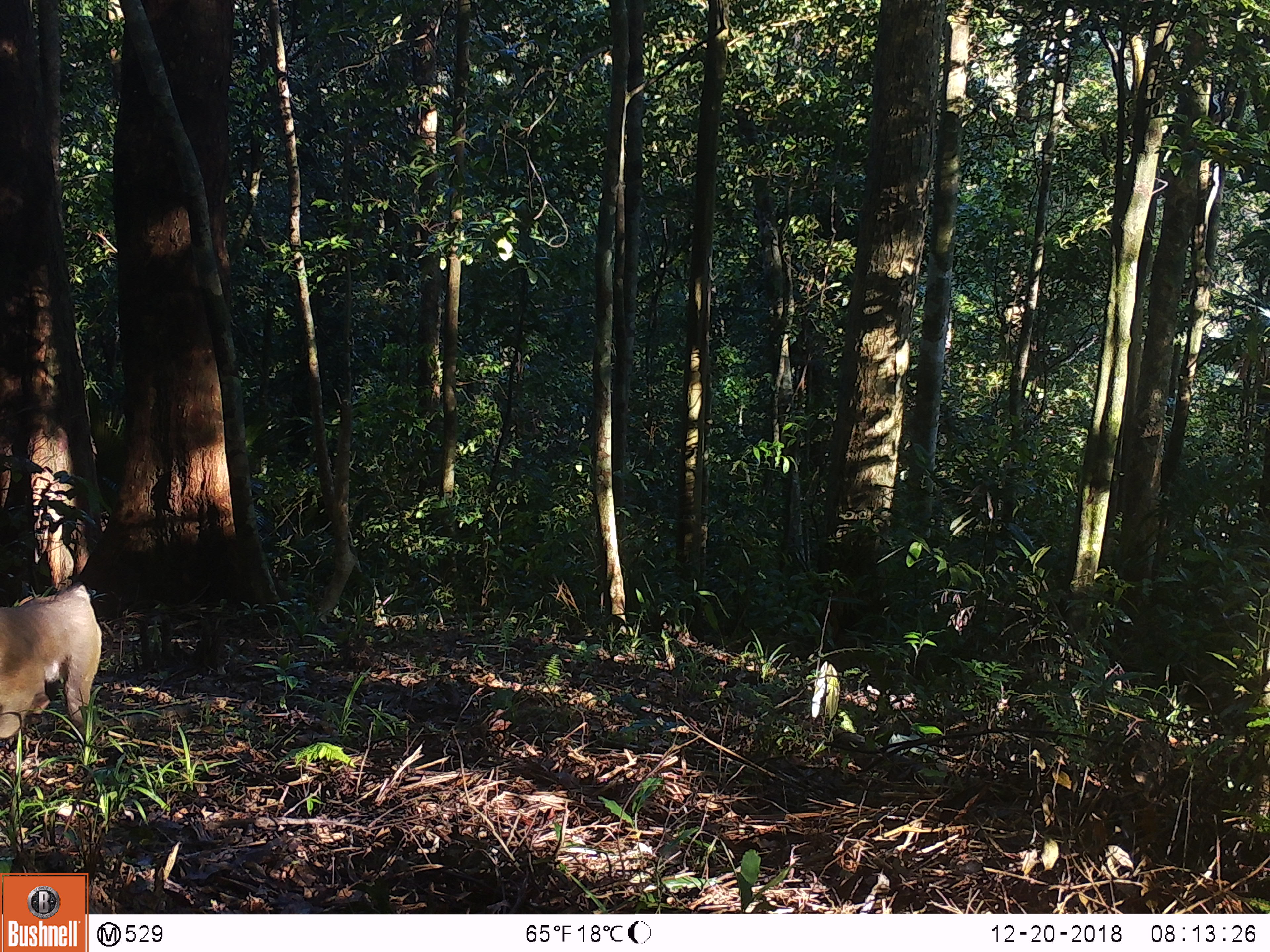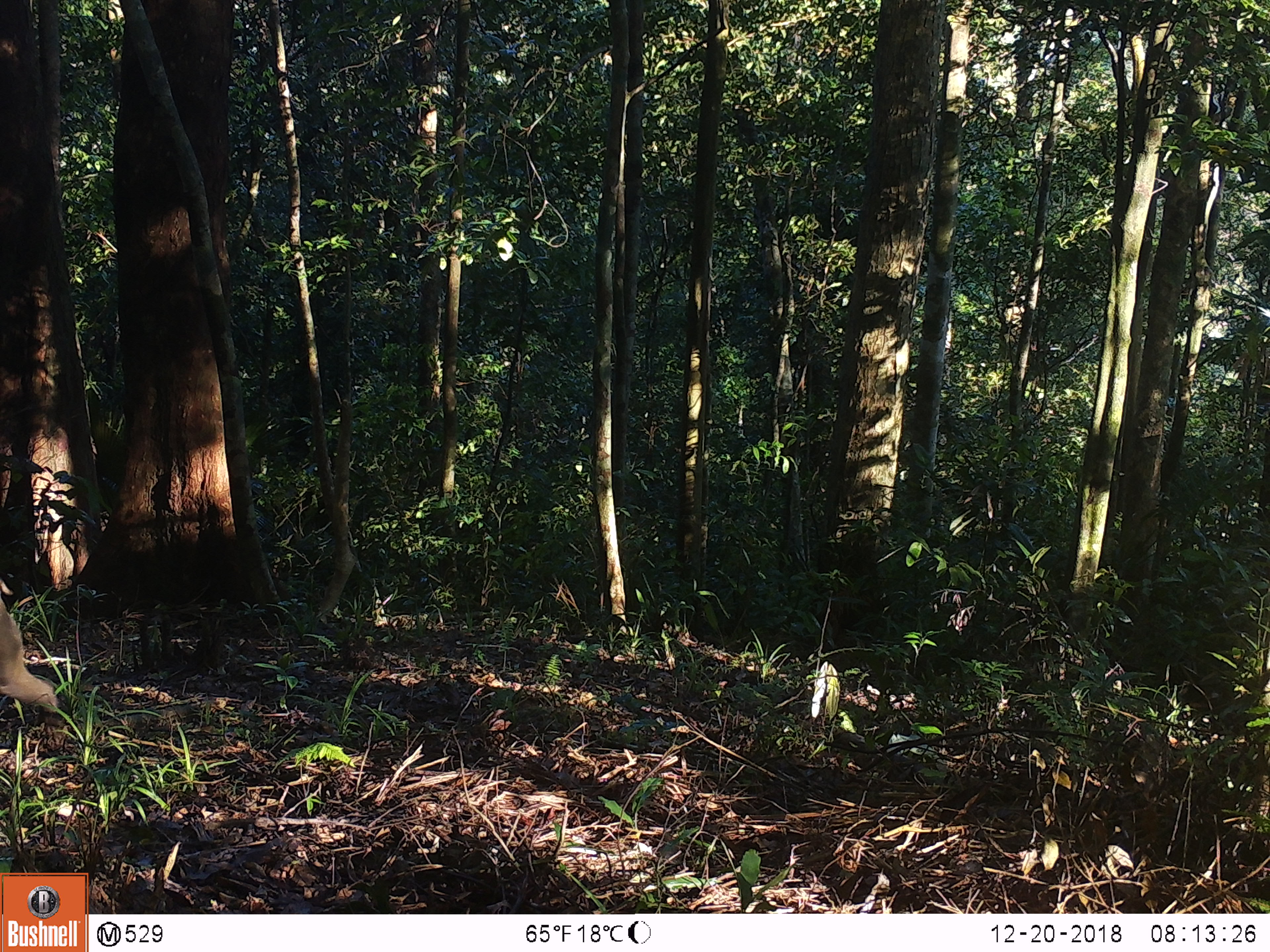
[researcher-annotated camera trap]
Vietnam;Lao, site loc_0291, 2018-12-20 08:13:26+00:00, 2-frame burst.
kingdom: Animalia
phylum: Chordata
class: Mammalia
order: Primates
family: Cercopithecidae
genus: Macaca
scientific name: Macaca nemestrina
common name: pig-tailed macaque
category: pig tailed macaque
Pig tailed macaque (pig-tailed macaque) (Macaca nemestrina). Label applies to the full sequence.